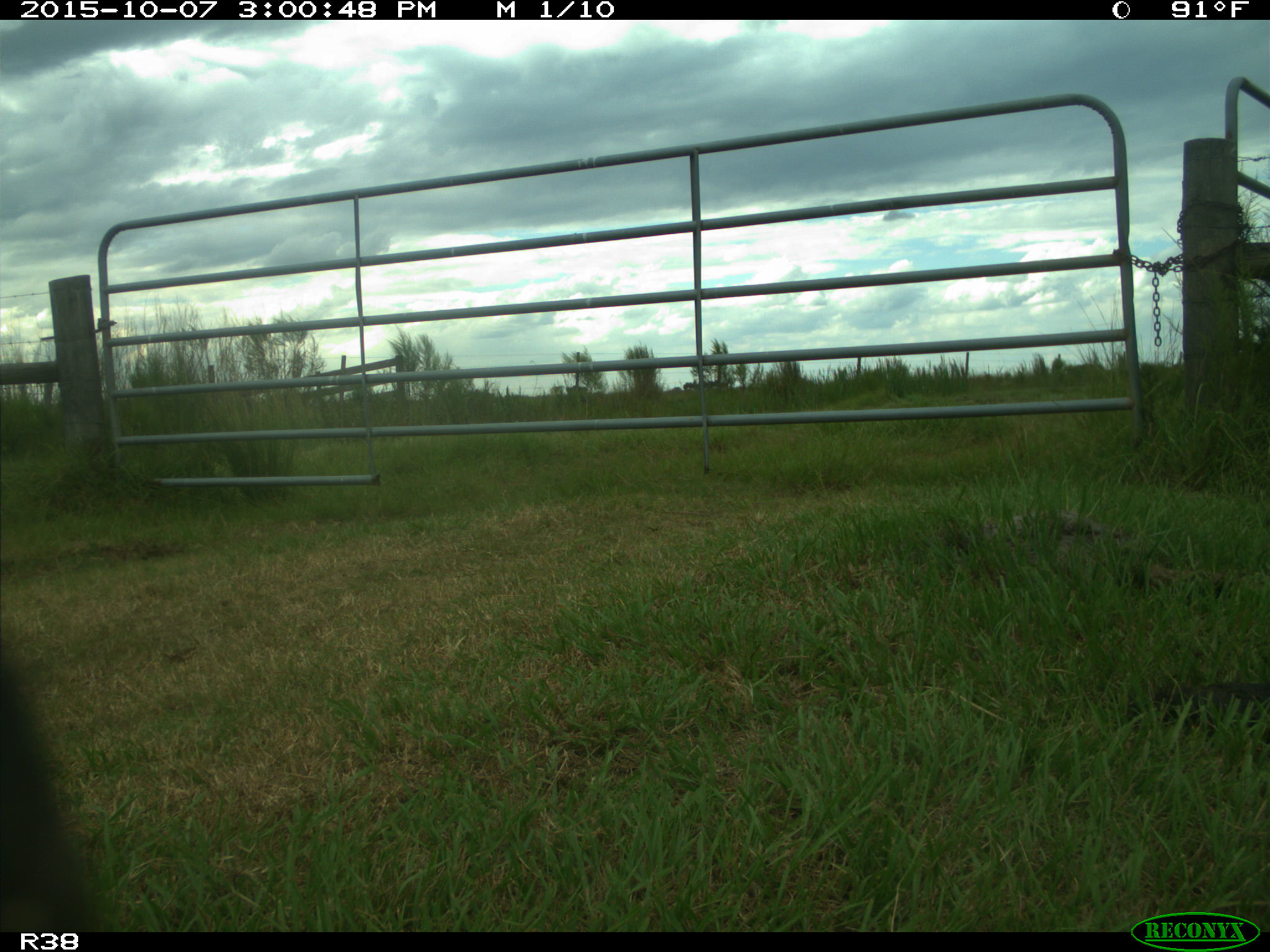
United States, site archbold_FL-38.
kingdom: Animalia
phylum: Chordata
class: Mammalia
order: Artiodactyla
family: Bovidae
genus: Bos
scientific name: Bos taurus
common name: domestic cow